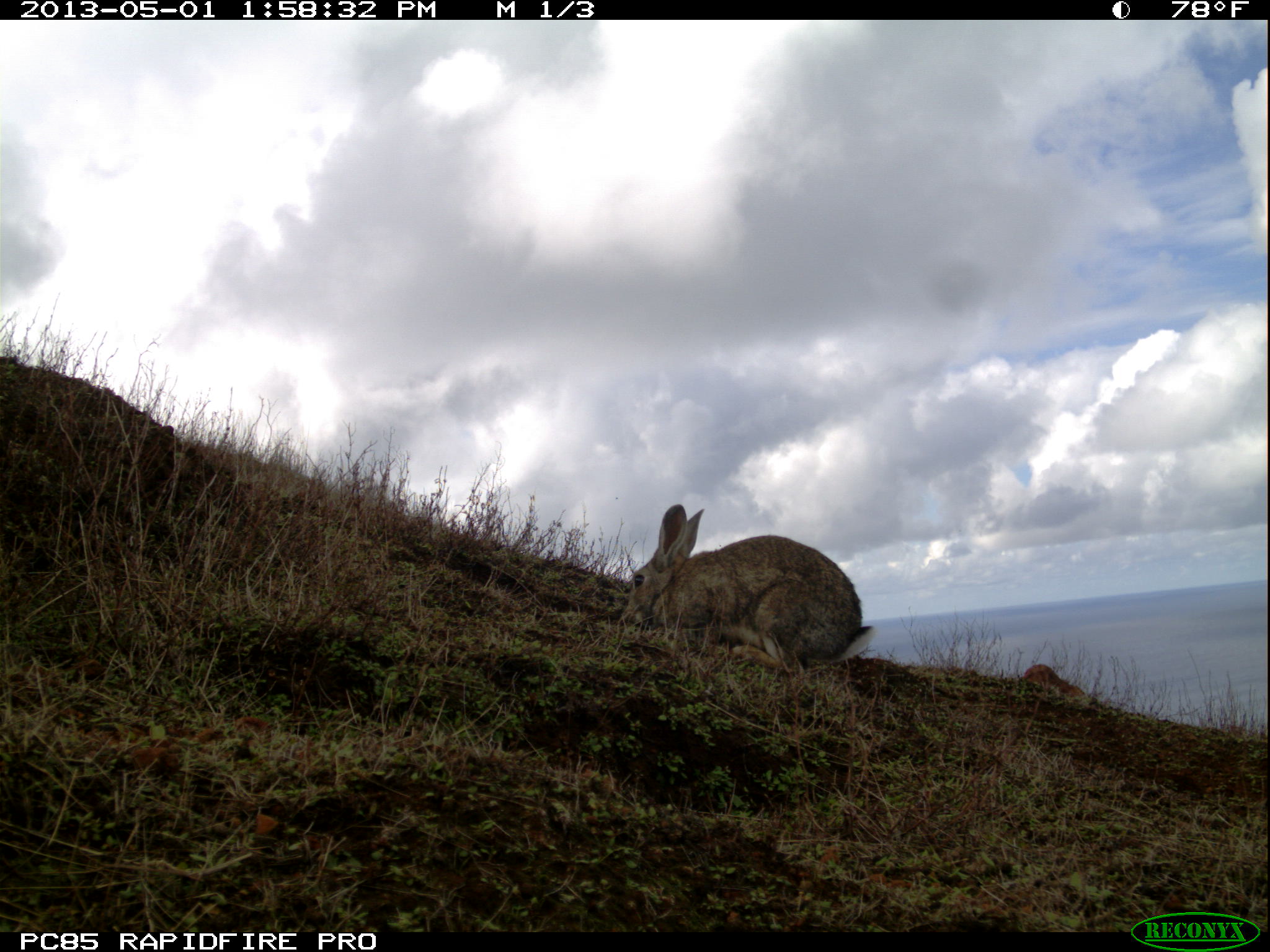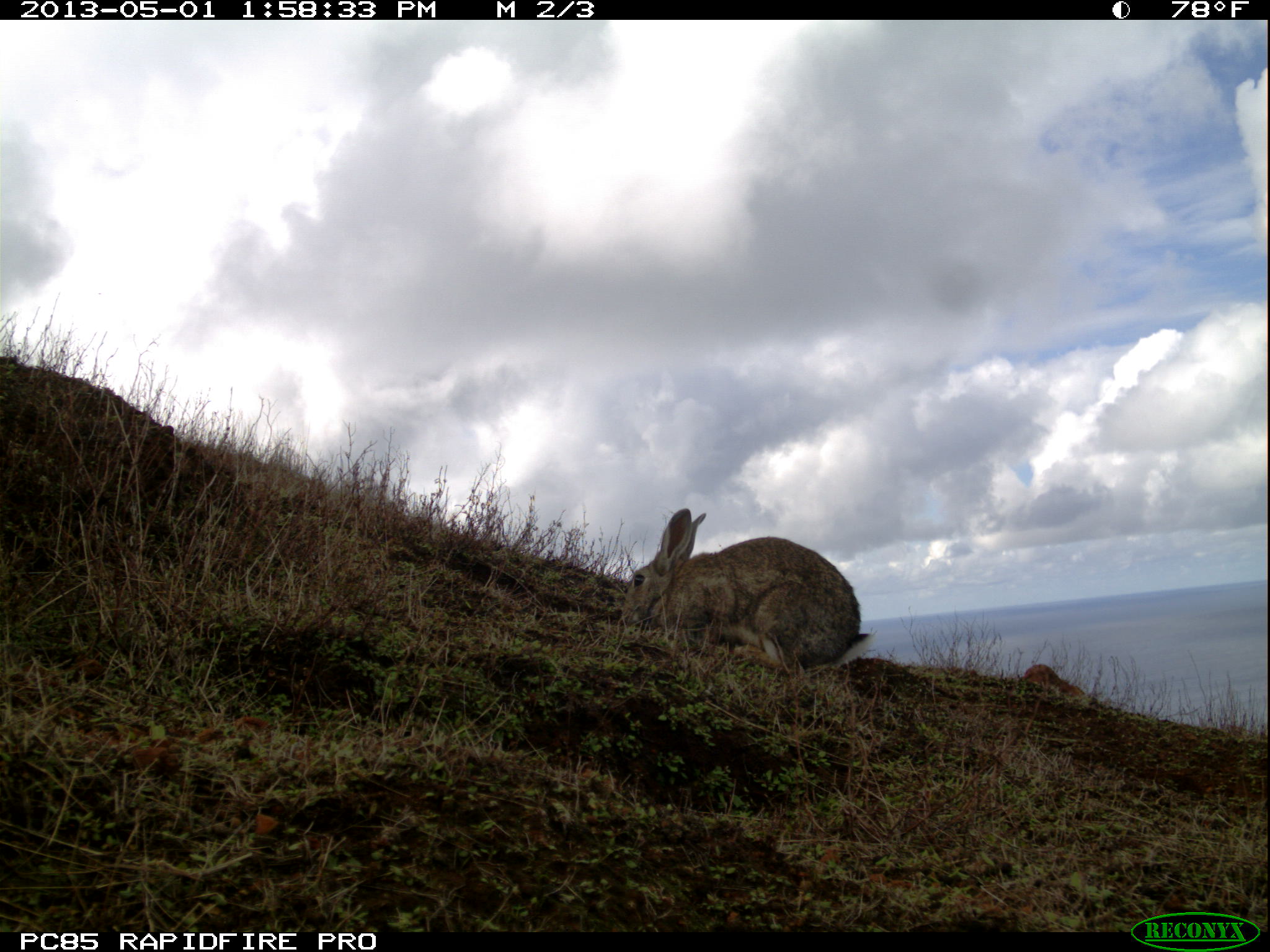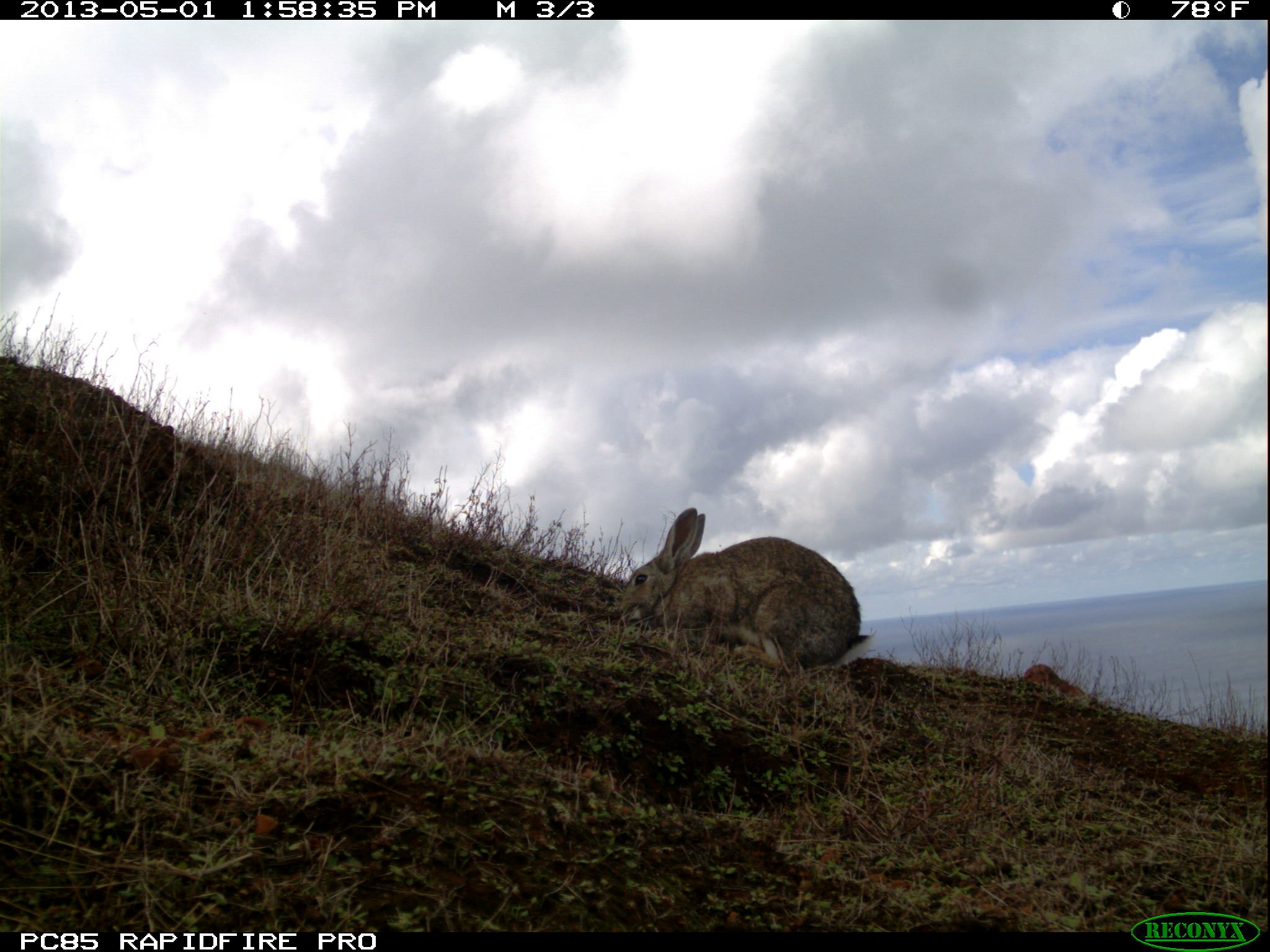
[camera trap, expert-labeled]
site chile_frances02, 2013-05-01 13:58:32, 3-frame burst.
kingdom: Animalia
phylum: Chordata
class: Mammalia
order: Lagomorpha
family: Leporidae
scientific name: Leporidae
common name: rabbits and hares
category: rabbit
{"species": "rabbit (rabbits and hares) (Leporidae)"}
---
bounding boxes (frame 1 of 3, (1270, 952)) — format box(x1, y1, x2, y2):
rabbit: box(616, 502, 874, 676)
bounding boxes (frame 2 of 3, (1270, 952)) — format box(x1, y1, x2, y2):
rabbit: box(618, 506, 873, 678)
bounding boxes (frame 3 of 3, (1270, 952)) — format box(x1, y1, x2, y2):
rabbit: box(611, 505, 872, 676)